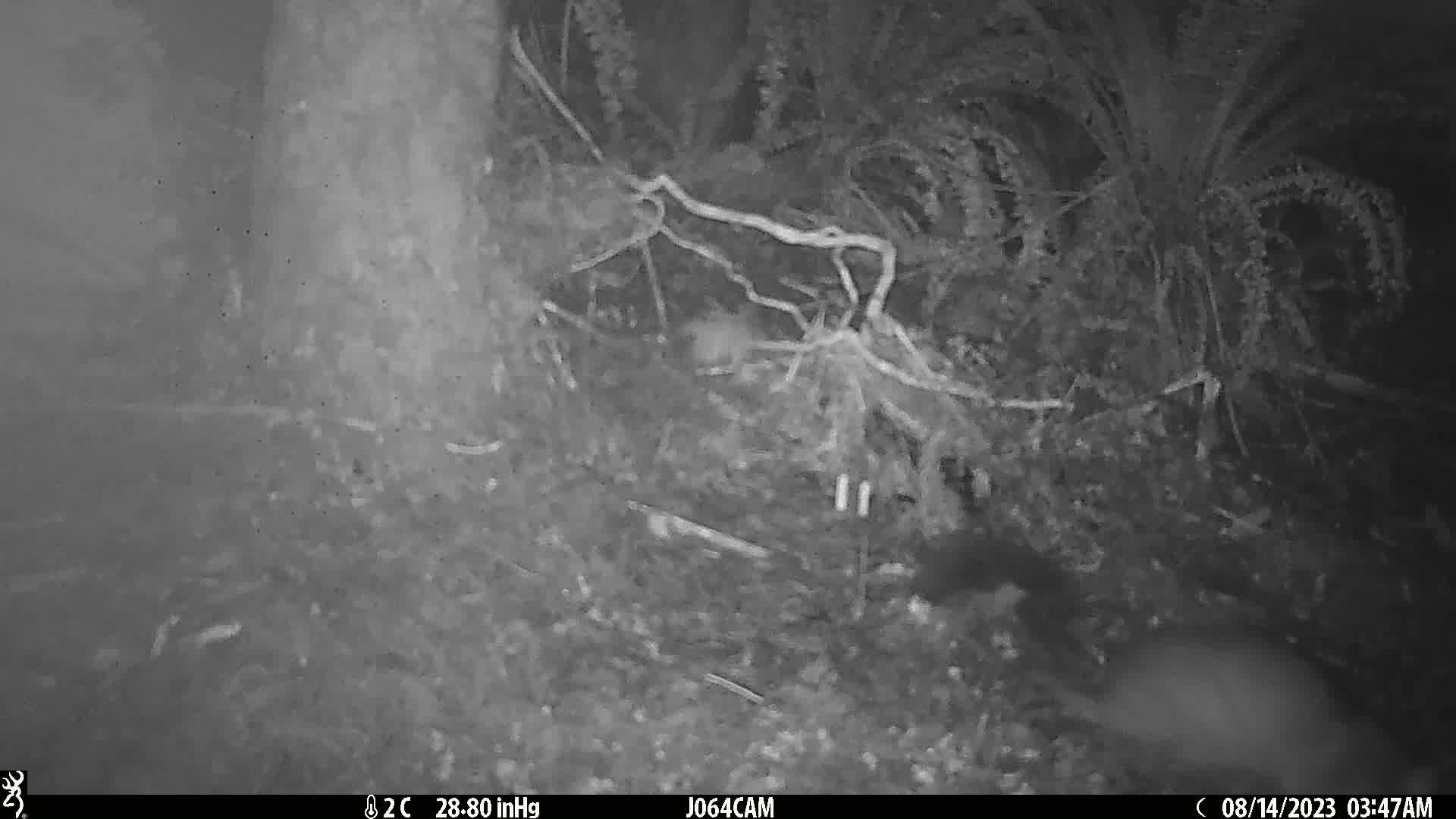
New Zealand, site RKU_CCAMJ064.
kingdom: Animalia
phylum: Chordata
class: Mammalia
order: Diprotodontia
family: Phalangeridae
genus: Trichosurus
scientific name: Trichosurus vulpecula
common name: common brushtail possum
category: possum